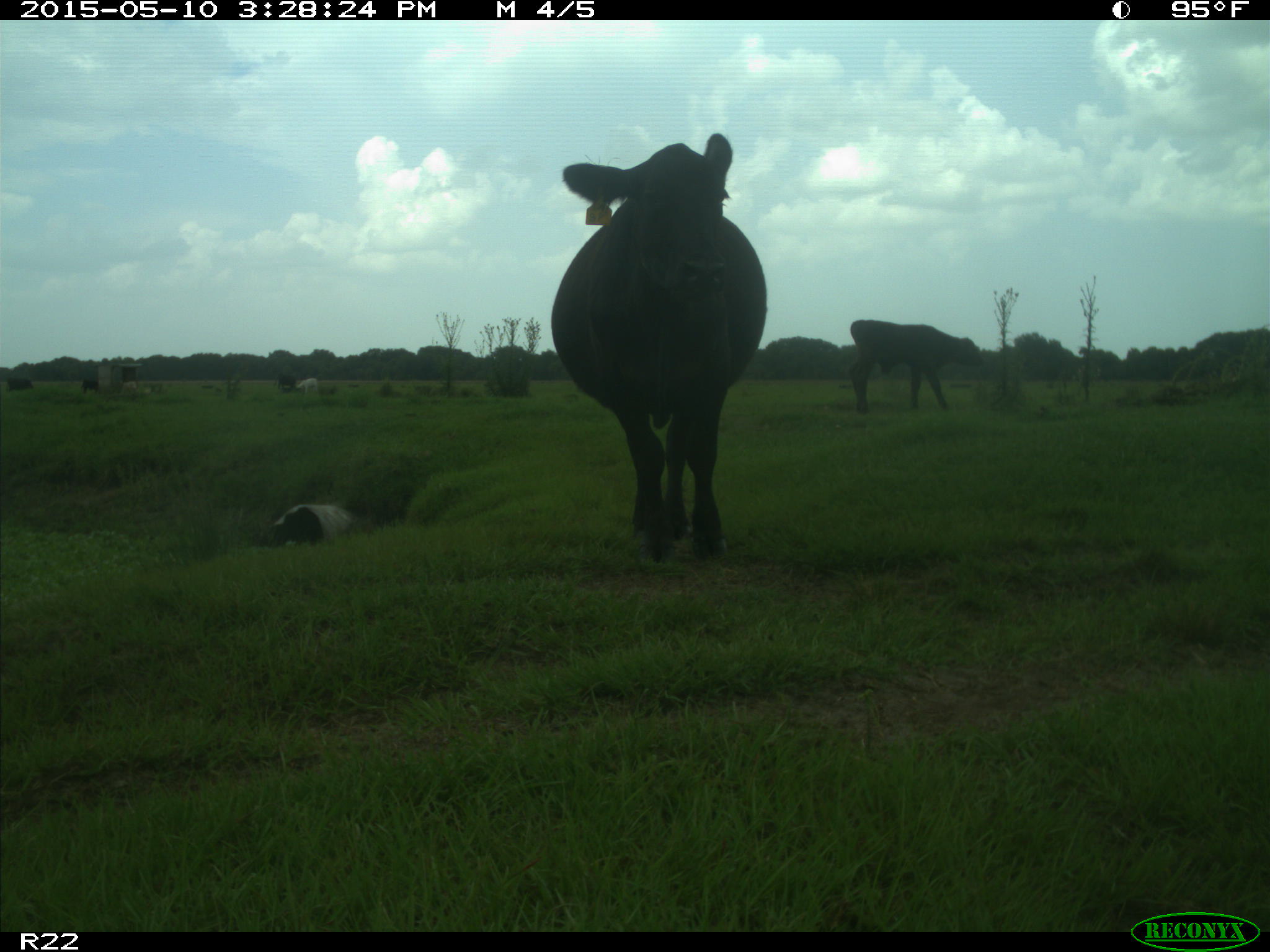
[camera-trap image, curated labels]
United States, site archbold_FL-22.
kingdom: Animalia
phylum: Chordata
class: Mammalia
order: Artiodactyla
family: Bovidae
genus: Bos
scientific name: Bos taurus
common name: domestic cow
Bos taurus (domestic cow).